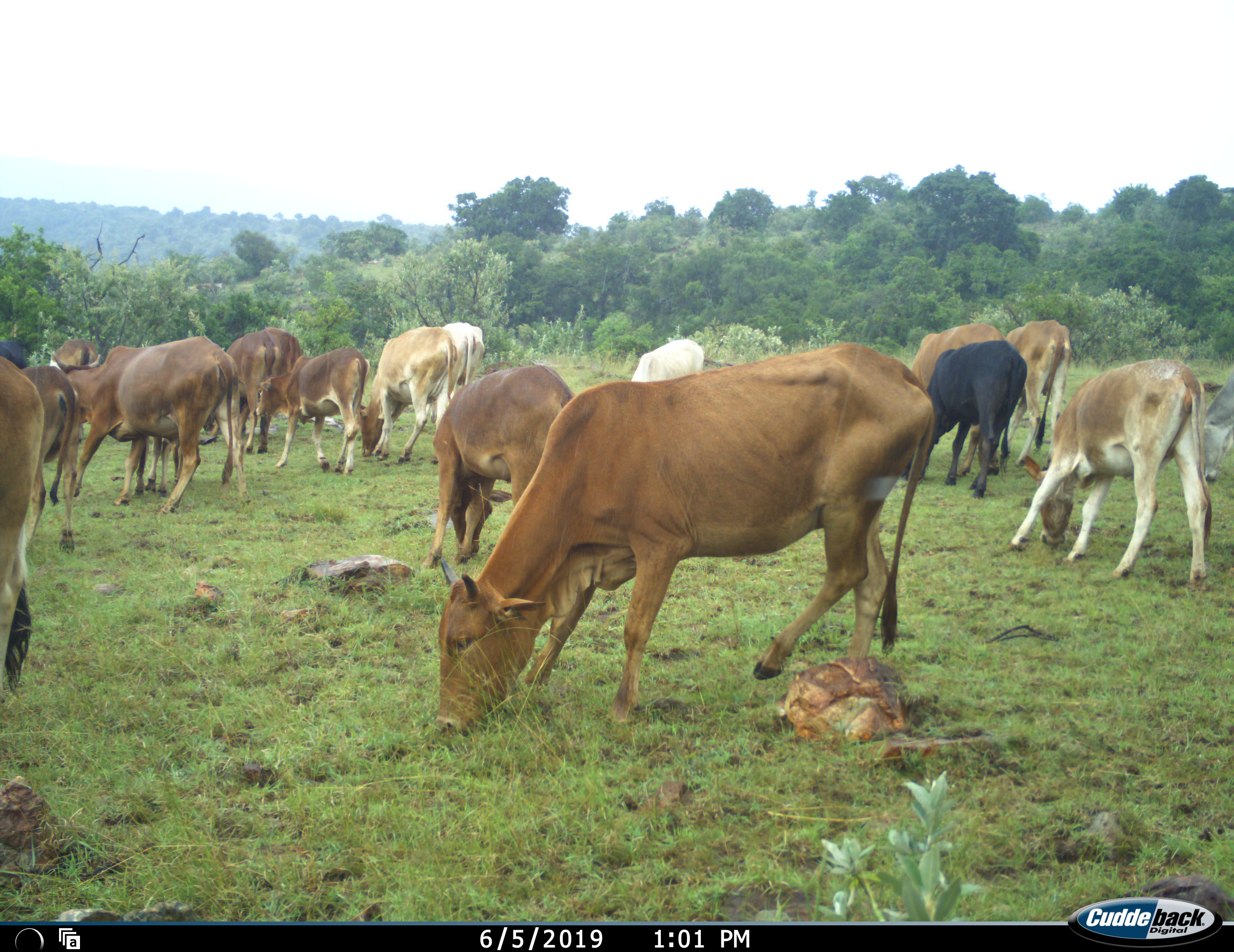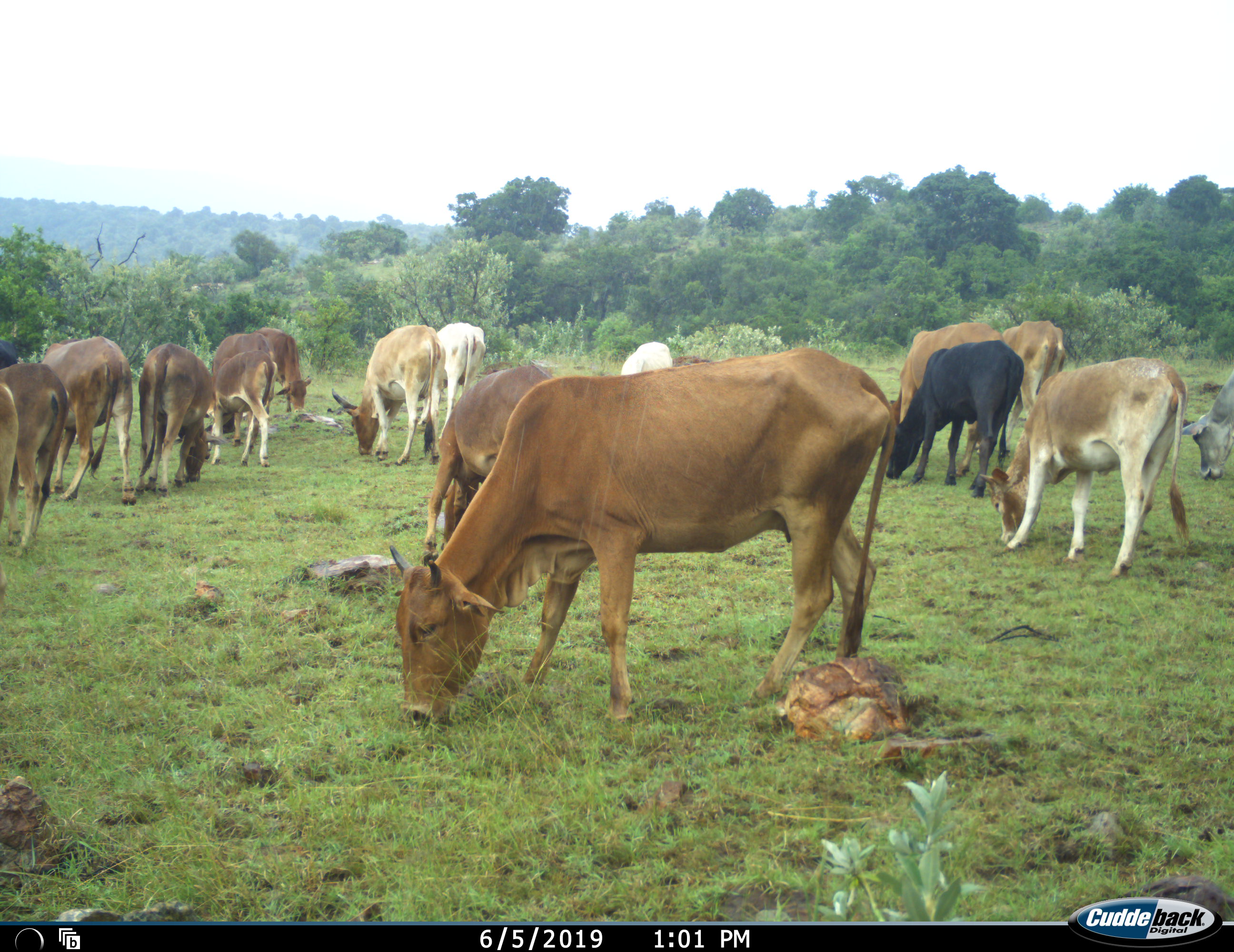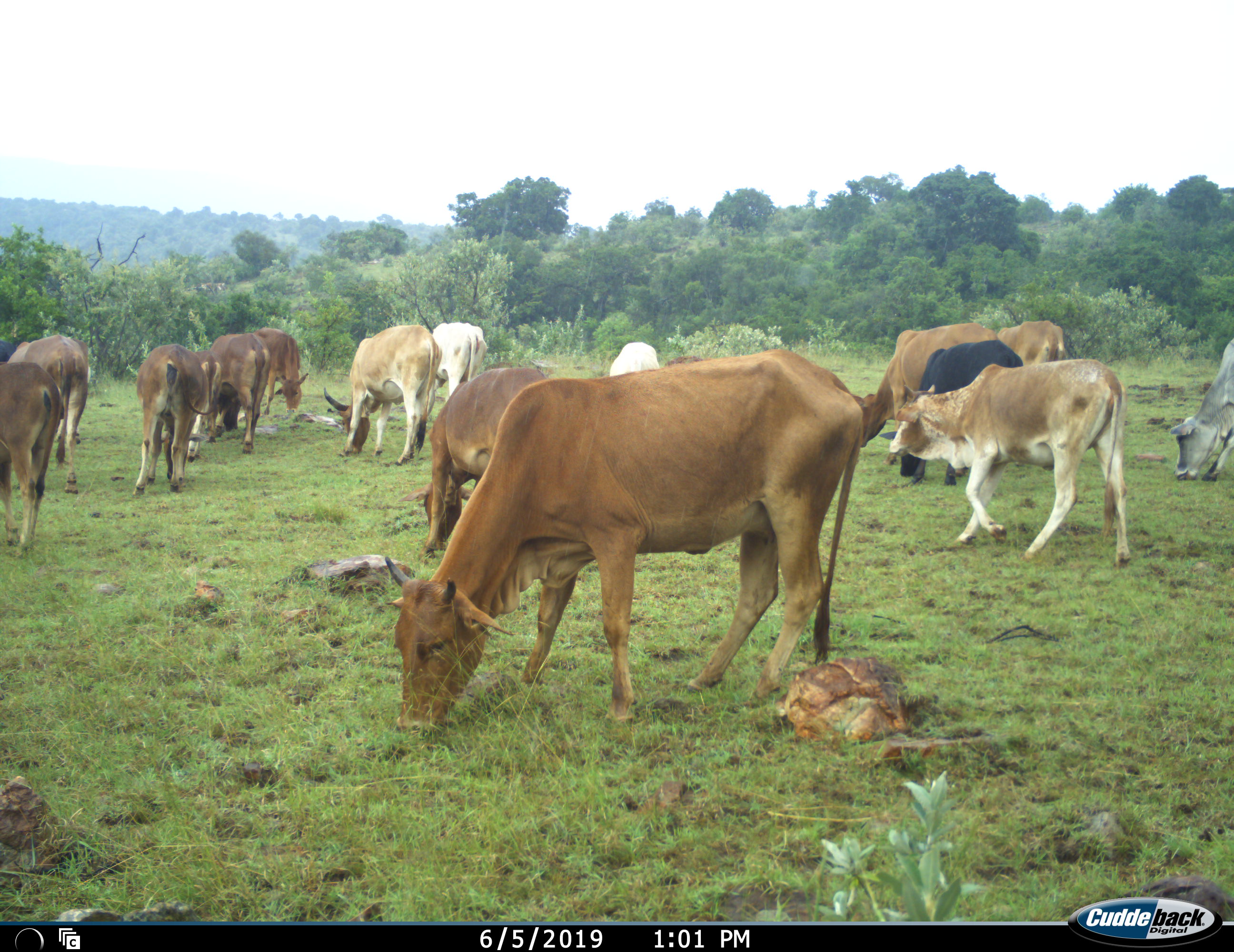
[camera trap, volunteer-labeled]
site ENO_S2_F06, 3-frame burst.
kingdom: Animalia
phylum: Chordata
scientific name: Vertebrata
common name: domestic animal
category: domesticanimal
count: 11-50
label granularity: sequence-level